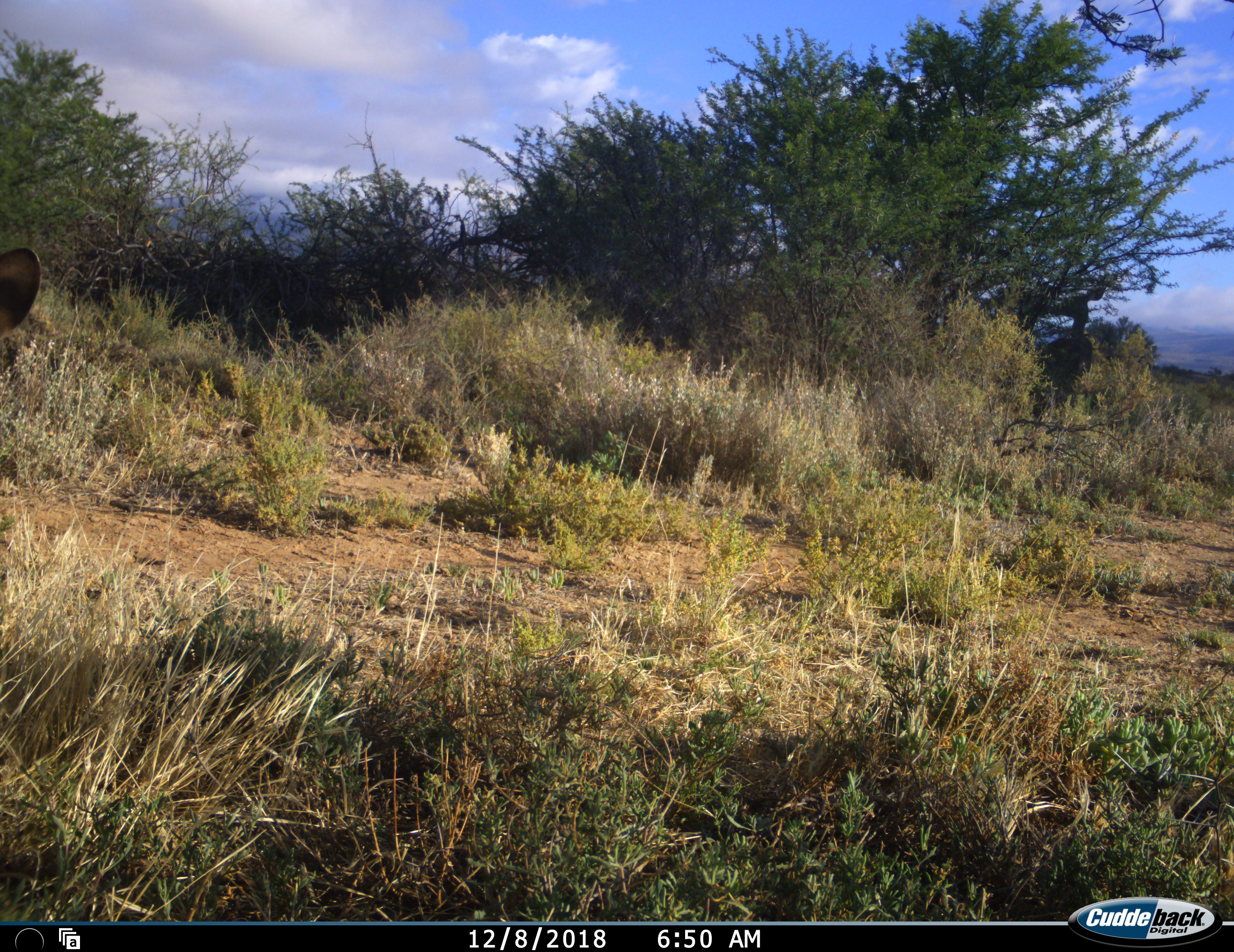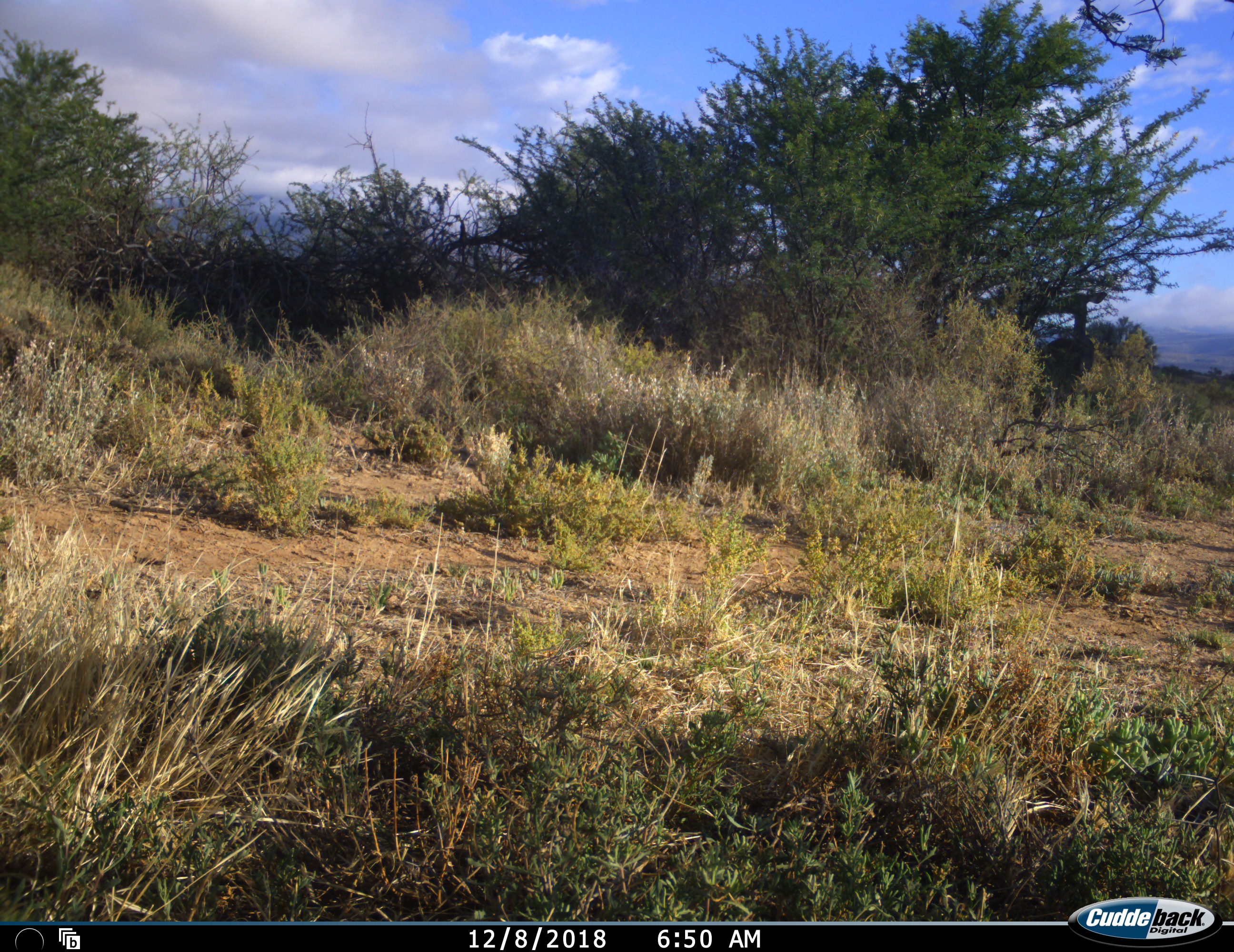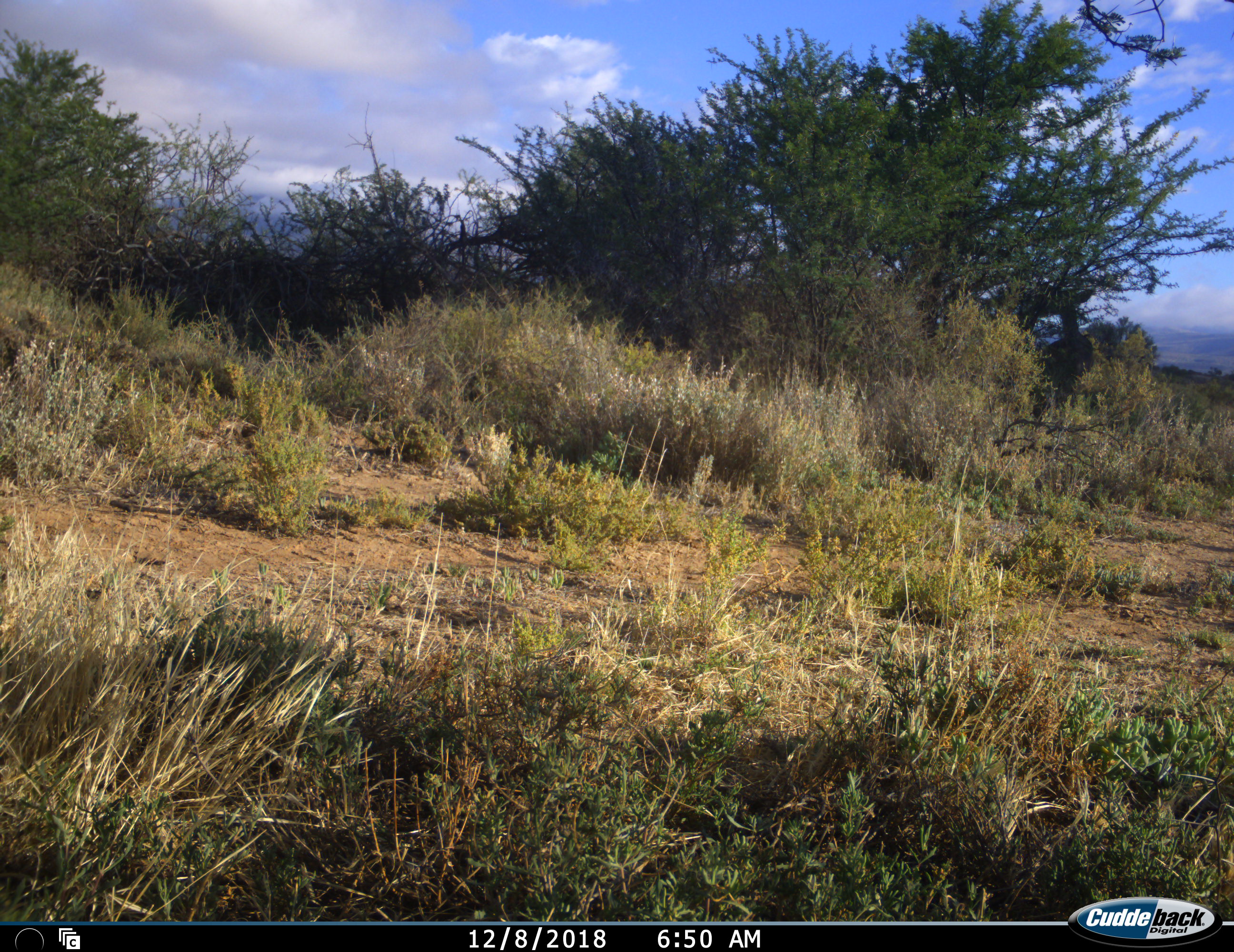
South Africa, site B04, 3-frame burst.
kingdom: Animalia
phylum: Chordata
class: Mammalia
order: Artiodactyla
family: Bovidae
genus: Tragelaphus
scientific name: Tragelaphus strepsiceros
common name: greater kudu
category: kudu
Kudu (greater kudu) (Tragelaphus strepsiceros), count 2. Behavior (volunteer vote fractions): standing 100%, resting 0%, moving 40%, interacting 0%. Young present (vote fraction): 0%. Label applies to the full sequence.